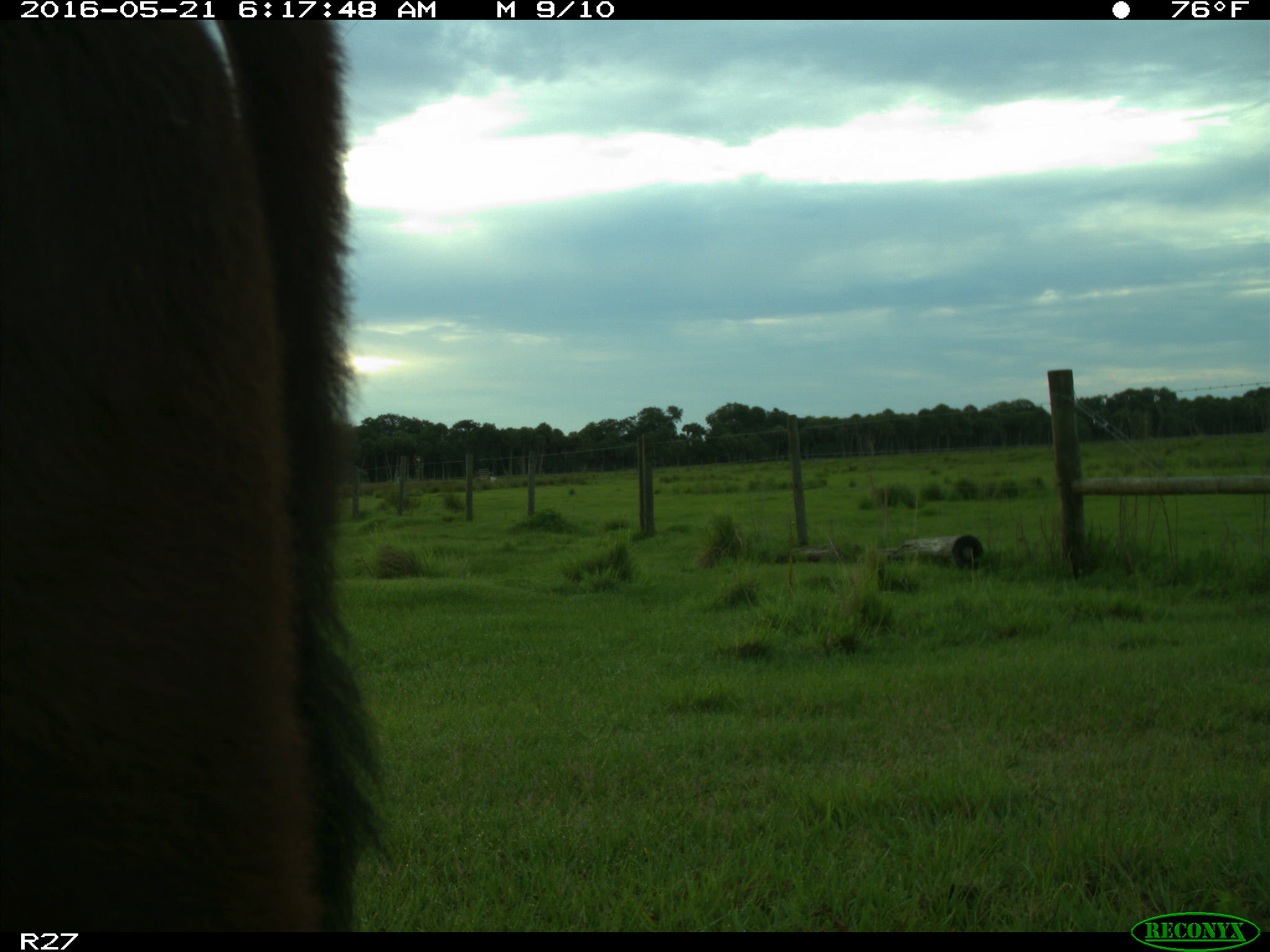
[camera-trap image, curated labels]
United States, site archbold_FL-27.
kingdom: Animalia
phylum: Chordata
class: Mammalia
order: Artiodactyla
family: Bovidae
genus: Bos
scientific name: Bos taurus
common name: domestic cow